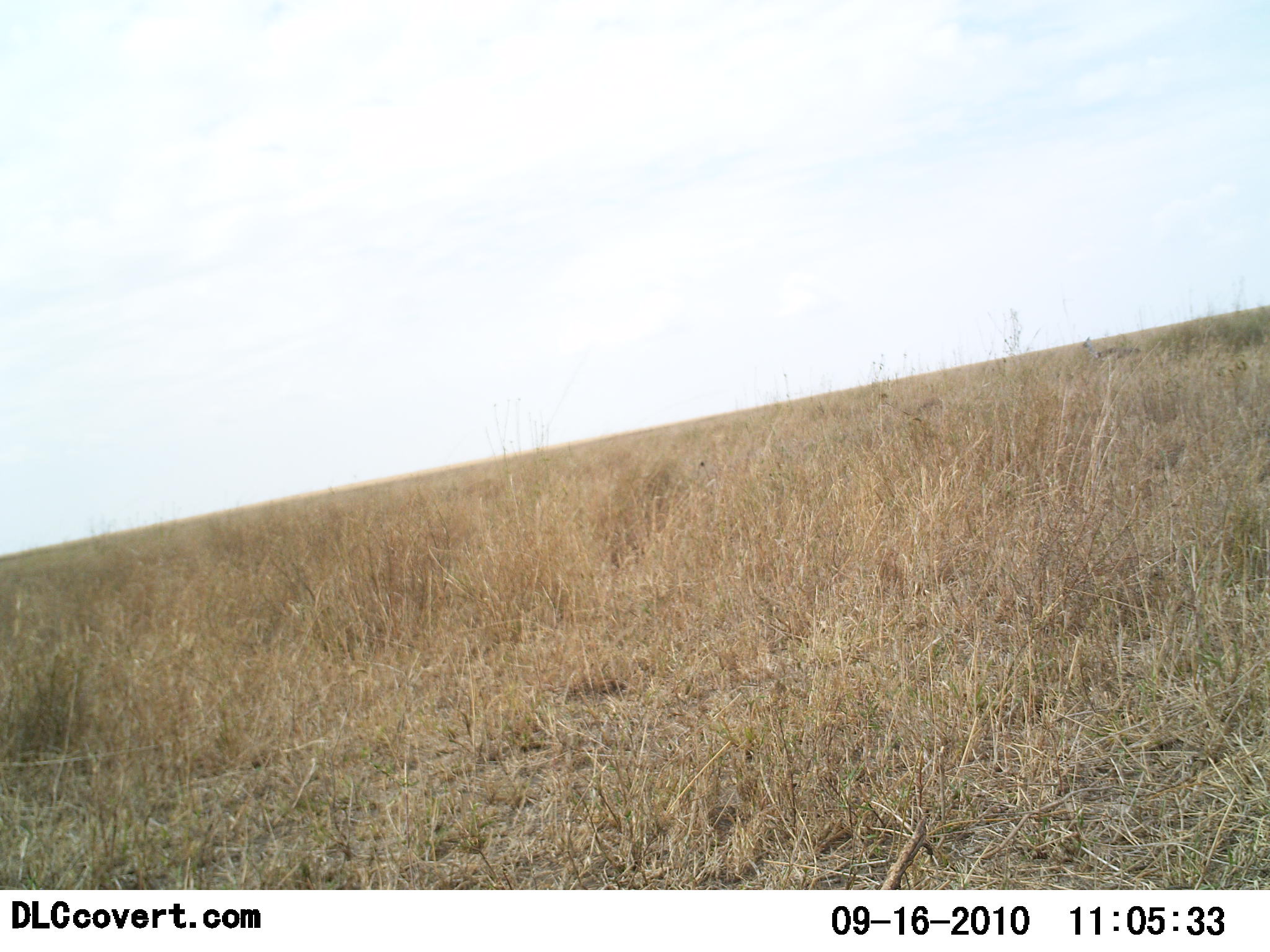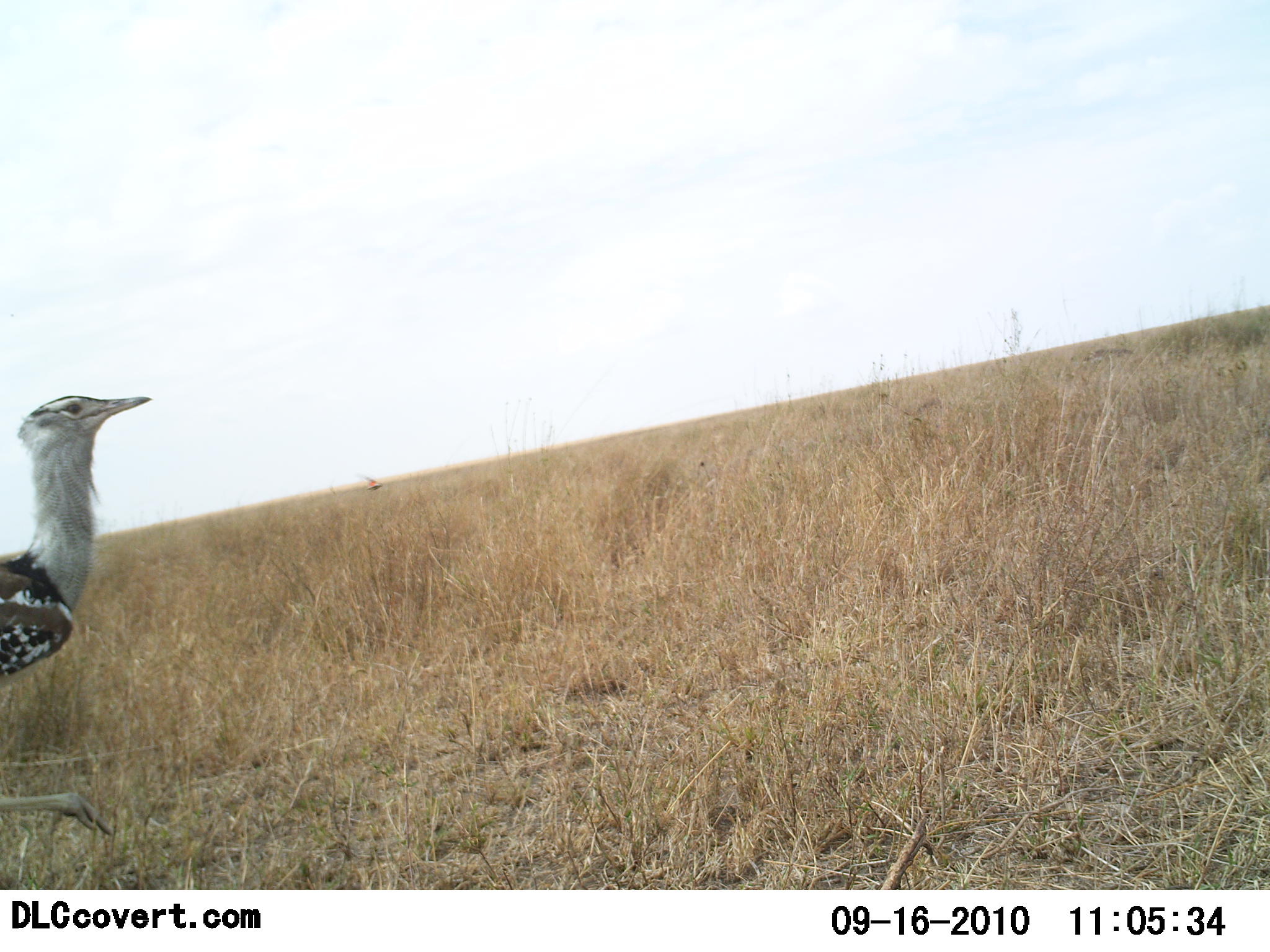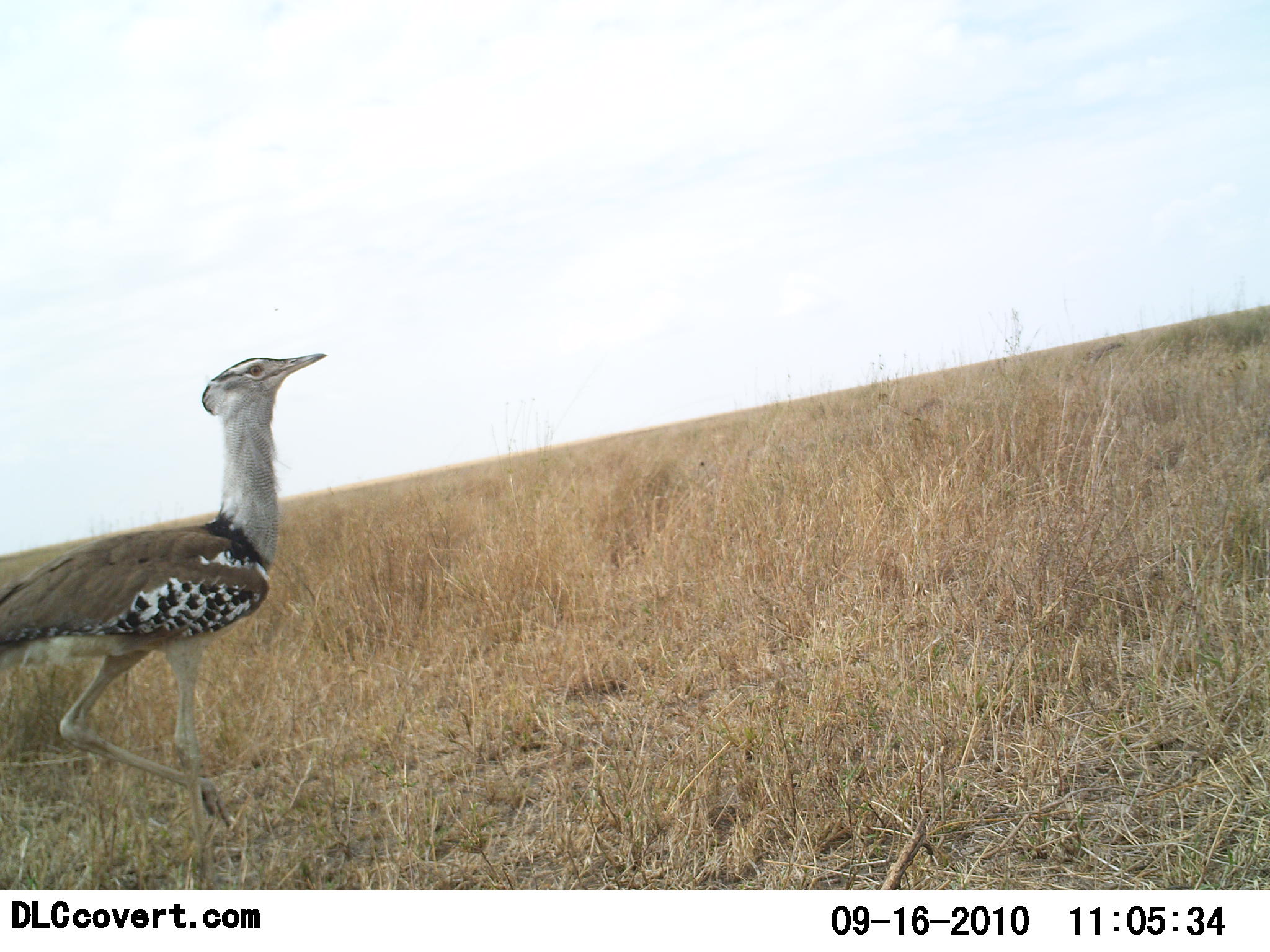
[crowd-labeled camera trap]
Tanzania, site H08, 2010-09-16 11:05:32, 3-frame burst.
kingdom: Animalia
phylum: Chordata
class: Aves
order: Otidiformes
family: Otididae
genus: Ardeotis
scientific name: Ardeotis kori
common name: kori bustard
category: koribustard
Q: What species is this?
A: Koribustard (kori bustard) (Ardeotis kori).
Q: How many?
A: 1.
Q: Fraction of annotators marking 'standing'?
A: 20%.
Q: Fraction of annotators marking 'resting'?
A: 0%.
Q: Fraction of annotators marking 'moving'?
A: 93%.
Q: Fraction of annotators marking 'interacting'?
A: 0%.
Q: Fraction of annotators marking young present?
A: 0%.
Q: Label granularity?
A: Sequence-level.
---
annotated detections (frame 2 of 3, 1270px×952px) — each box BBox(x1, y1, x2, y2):
animal: BBox(0, 393, 153, 840)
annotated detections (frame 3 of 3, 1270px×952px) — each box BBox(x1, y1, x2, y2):
animal: BBox(0, 352, 328, 888)